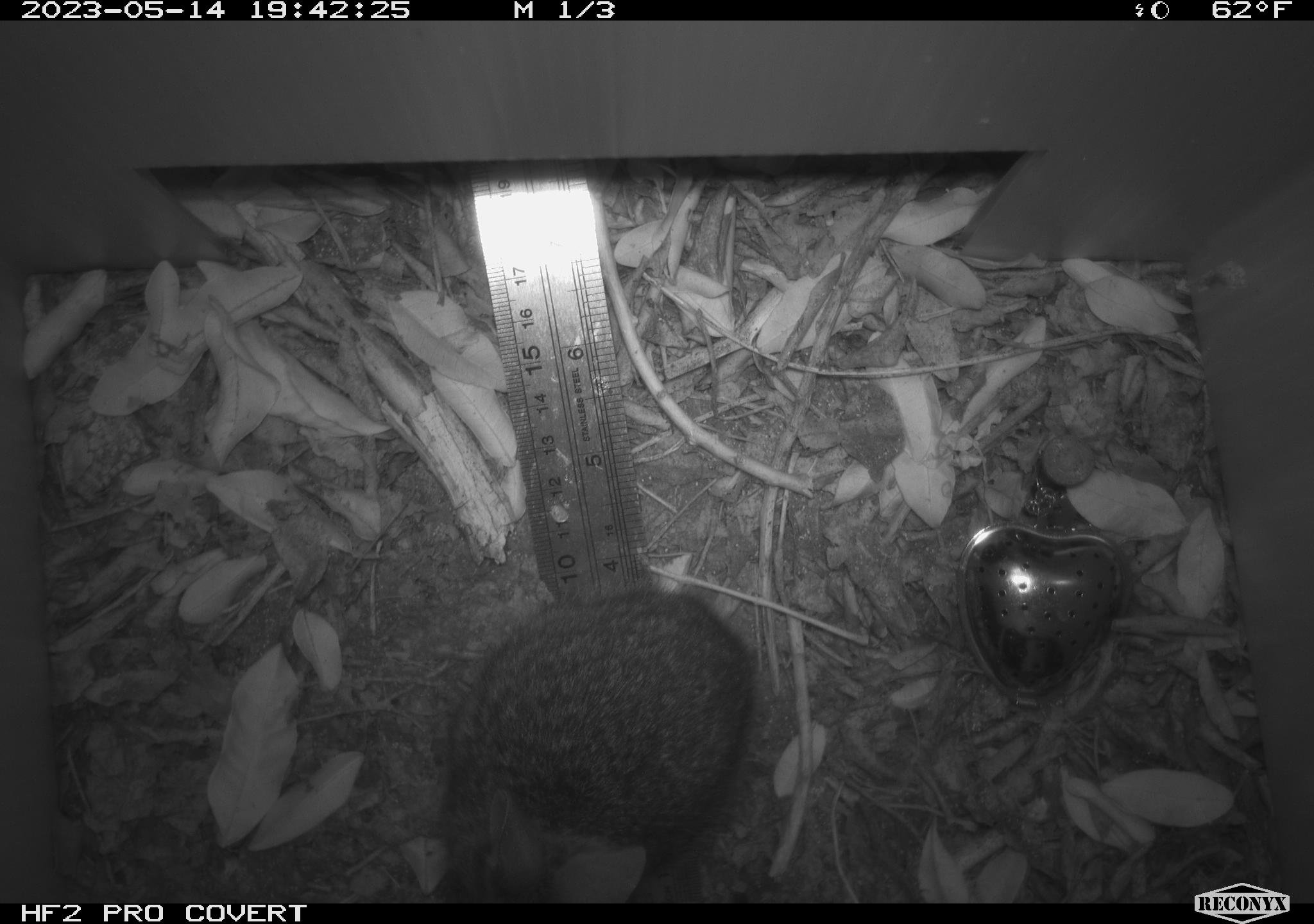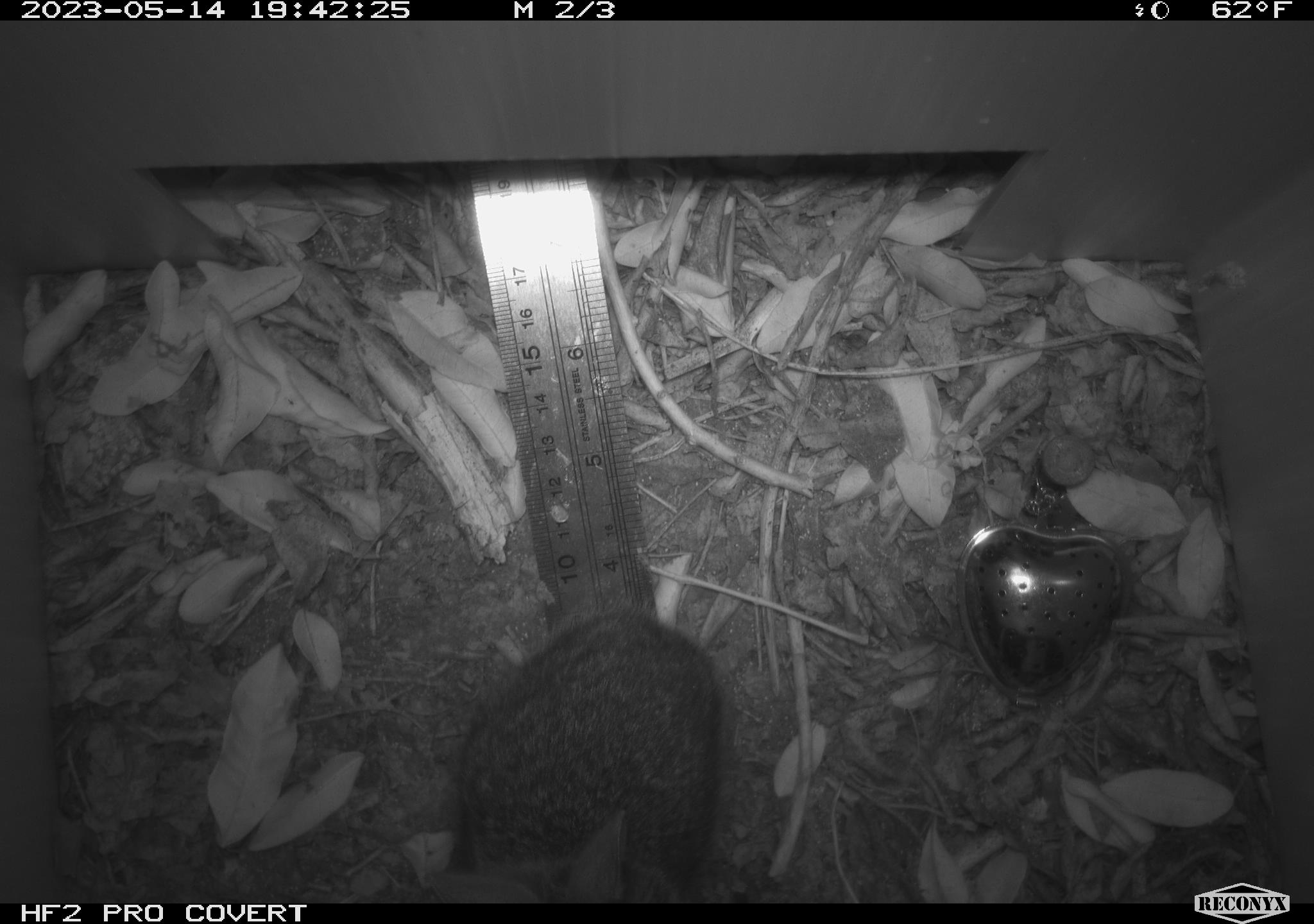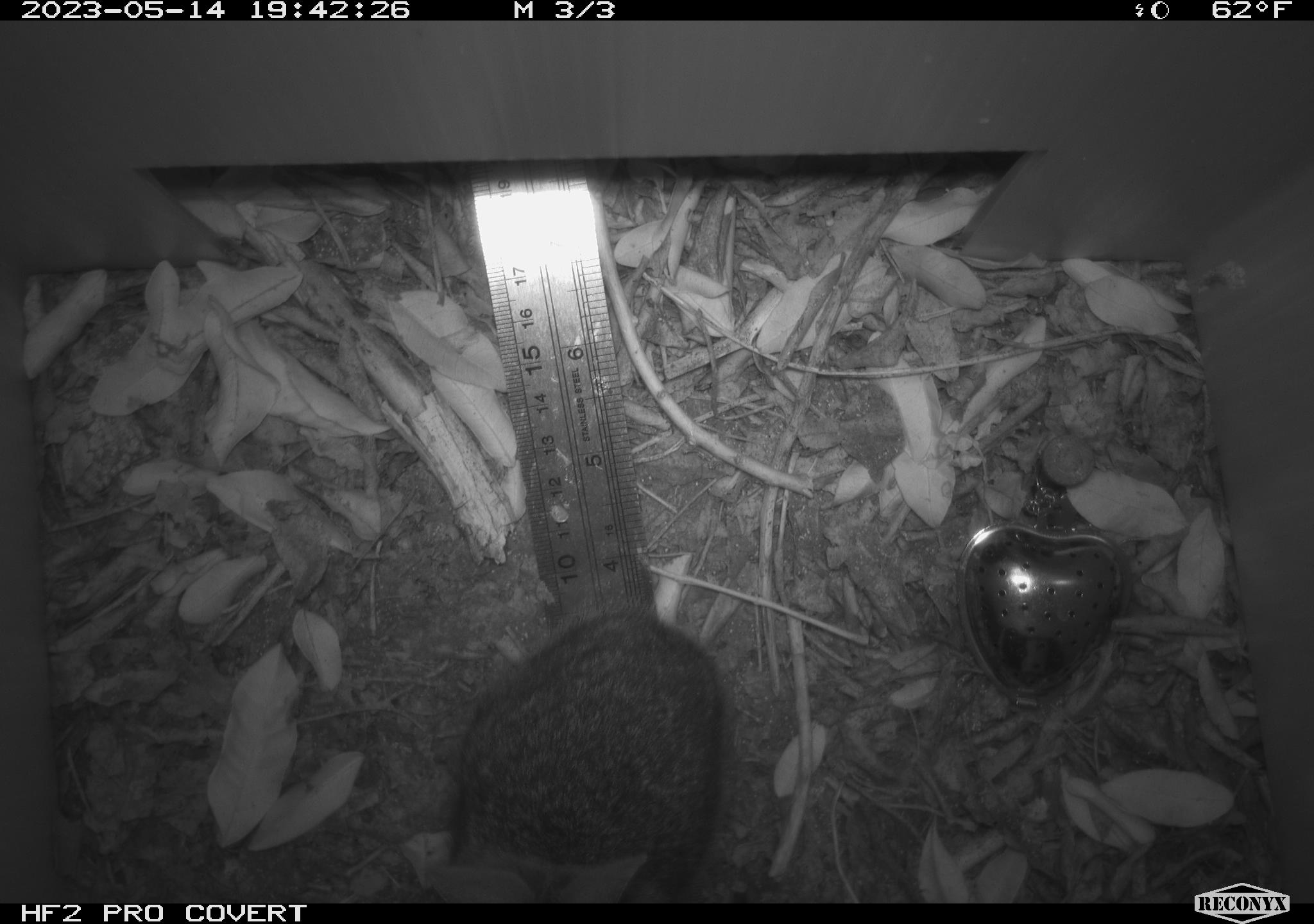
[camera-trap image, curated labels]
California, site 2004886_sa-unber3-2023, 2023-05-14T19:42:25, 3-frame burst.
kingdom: Animalia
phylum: Chordata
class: Mammalia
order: Lagomorpha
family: Leporidae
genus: Sylvilagus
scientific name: Sylvilagus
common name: cottontail rabbits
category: sylvilagus species